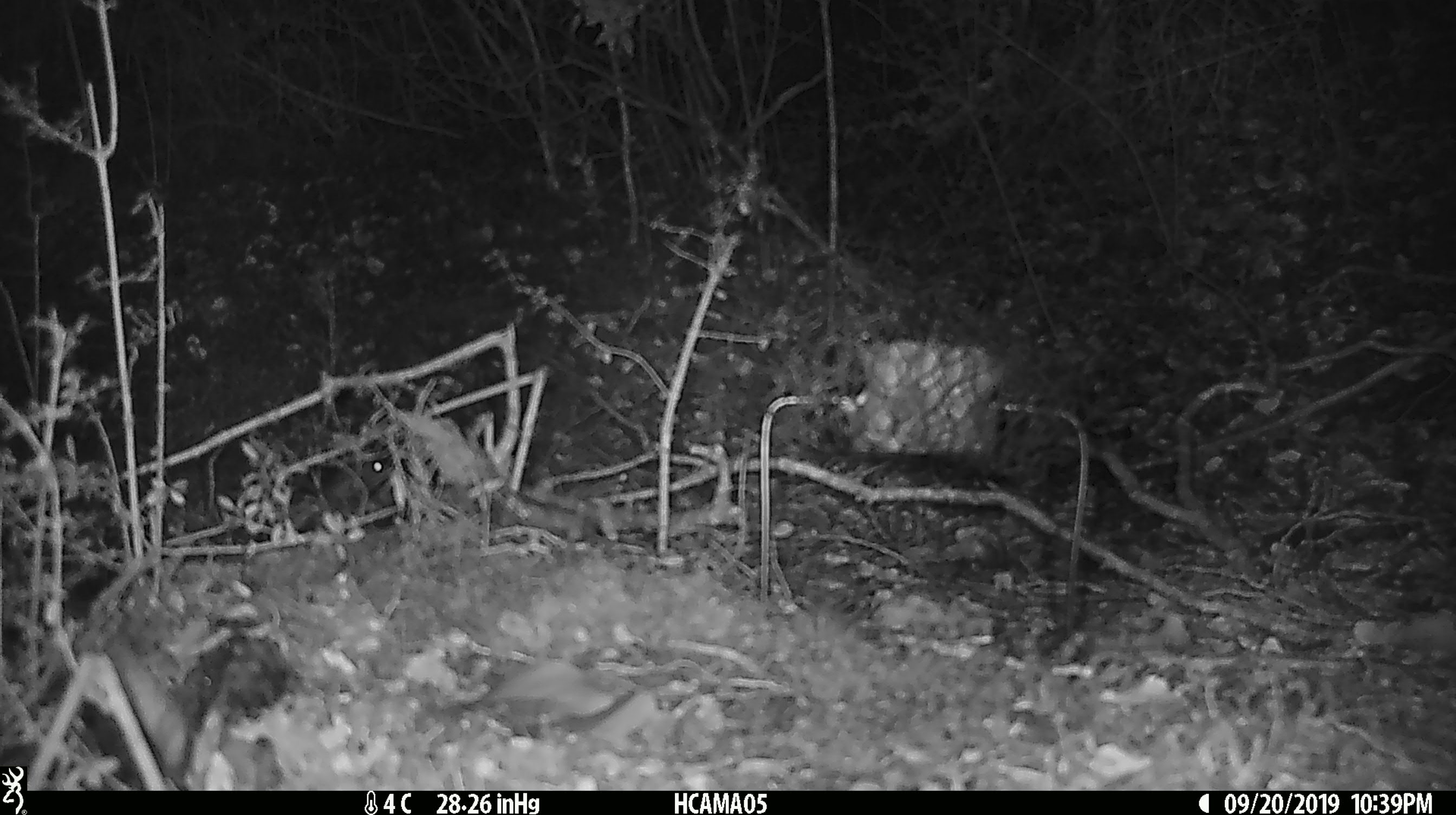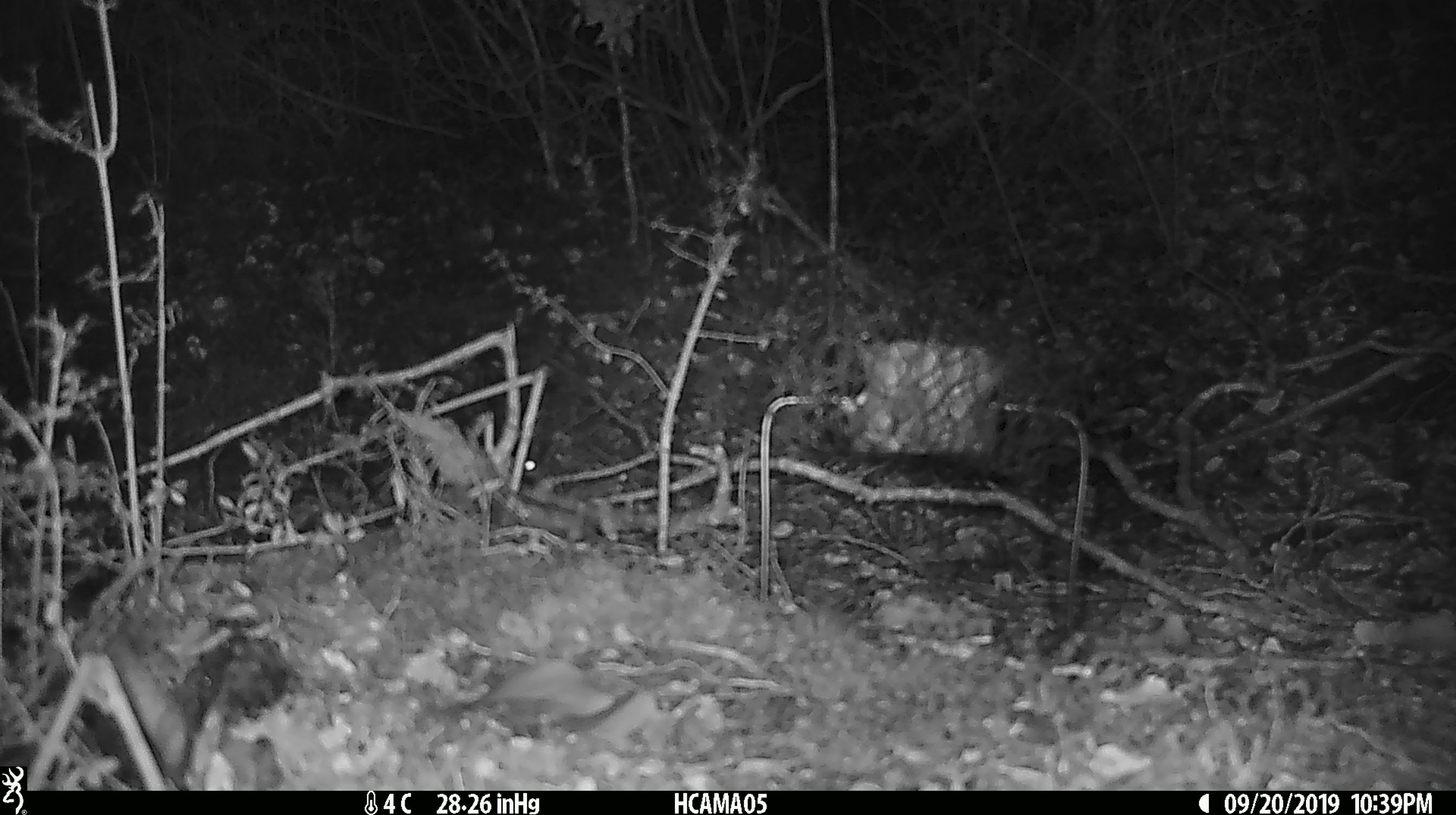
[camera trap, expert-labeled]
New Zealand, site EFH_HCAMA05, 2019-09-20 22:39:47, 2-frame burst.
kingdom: Animalia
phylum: Chordata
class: Mammalia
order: Rodentia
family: Muridae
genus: Mus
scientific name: Mus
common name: mouse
Mouse (Mus).